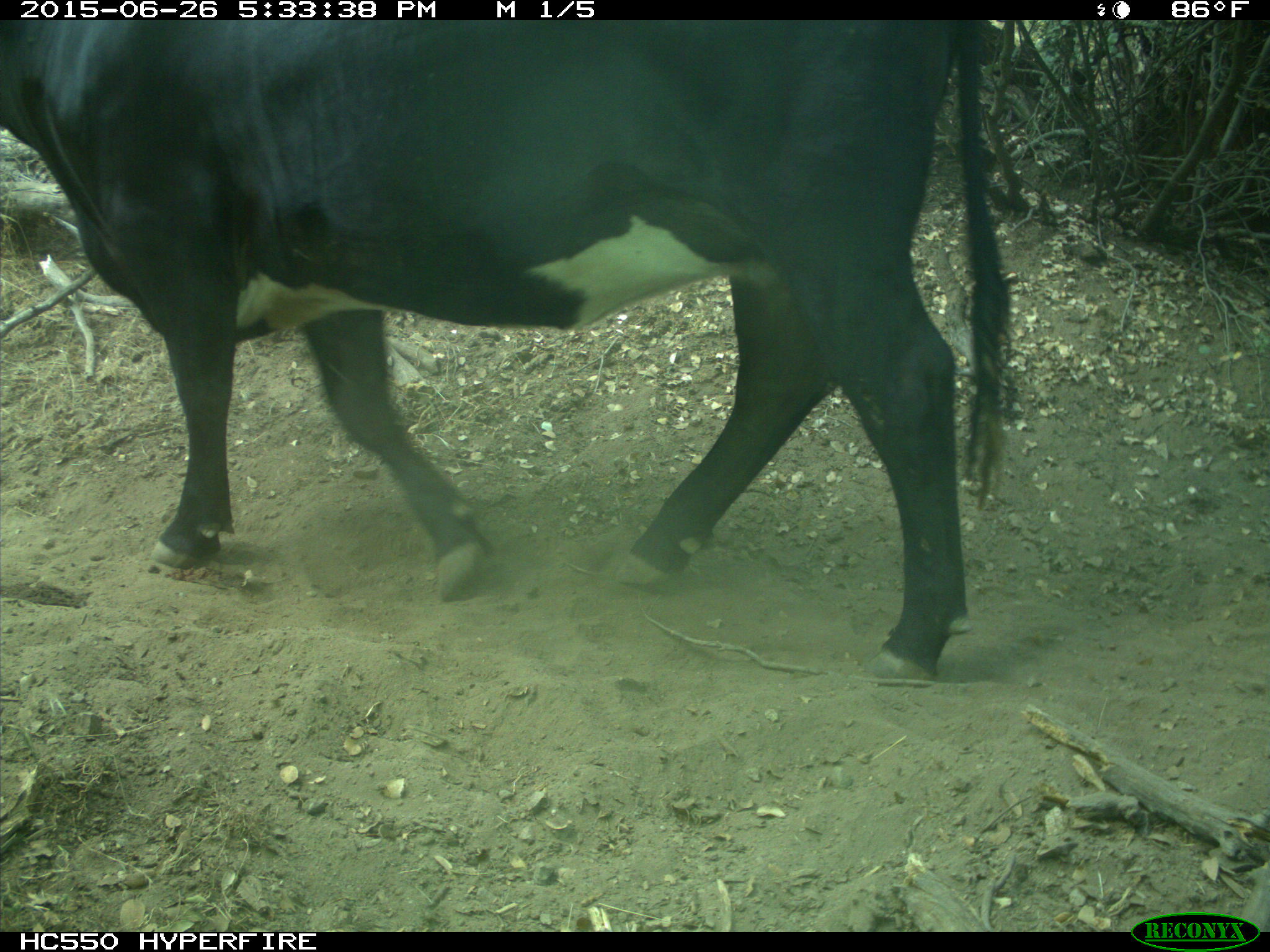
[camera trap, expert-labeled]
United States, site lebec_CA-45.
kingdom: Animalia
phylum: Chordata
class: Mammalia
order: Artiodactyla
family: Bovidae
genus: Bos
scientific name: Bos taurus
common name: domestic cow